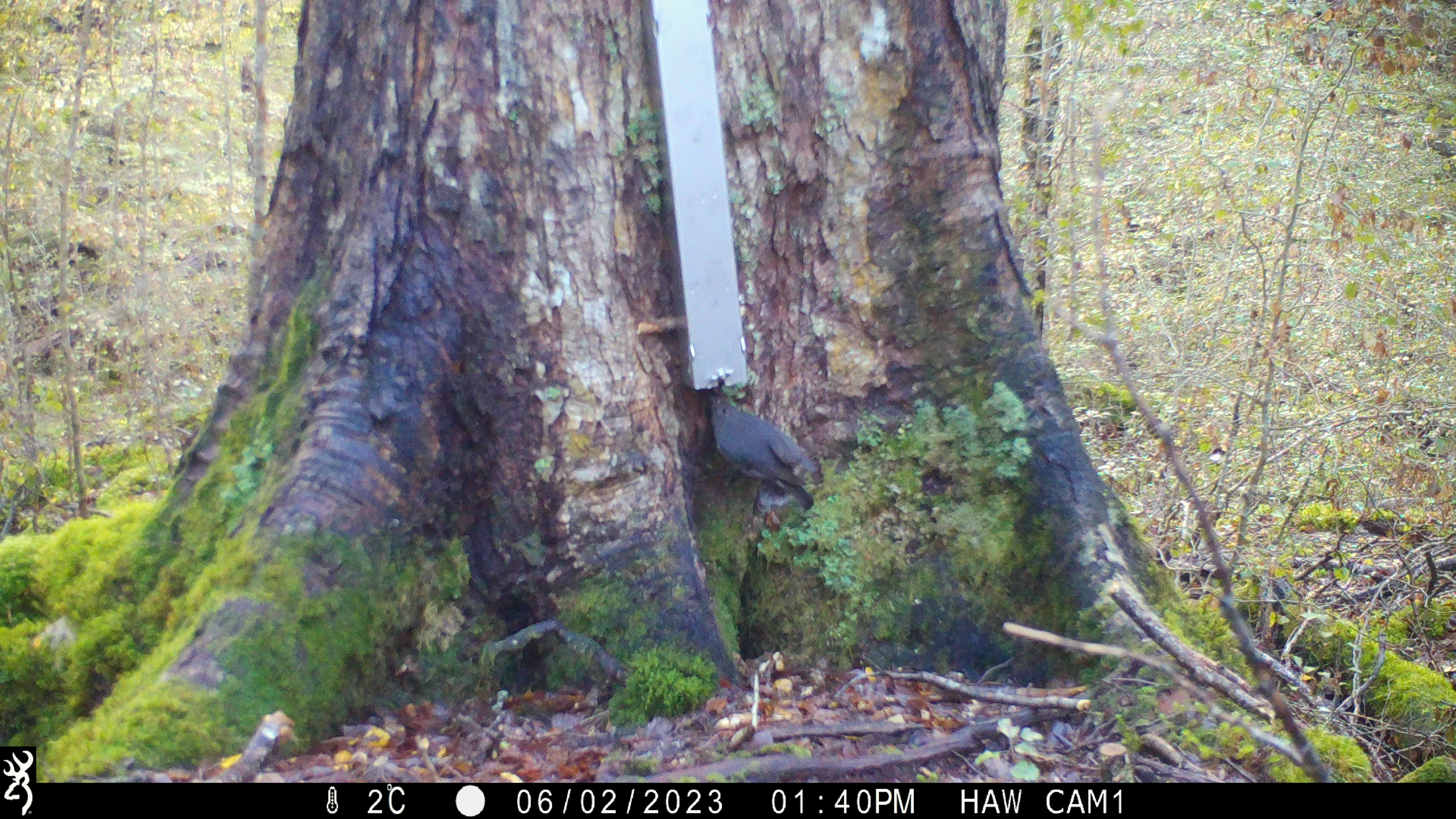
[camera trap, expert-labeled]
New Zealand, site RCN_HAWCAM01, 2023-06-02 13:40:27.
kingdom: Animalia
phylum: Chordata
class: Aves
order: Passeriformes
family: Petroicidae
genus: Petroica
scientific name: Petroica australis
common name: new zealand robin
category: robin